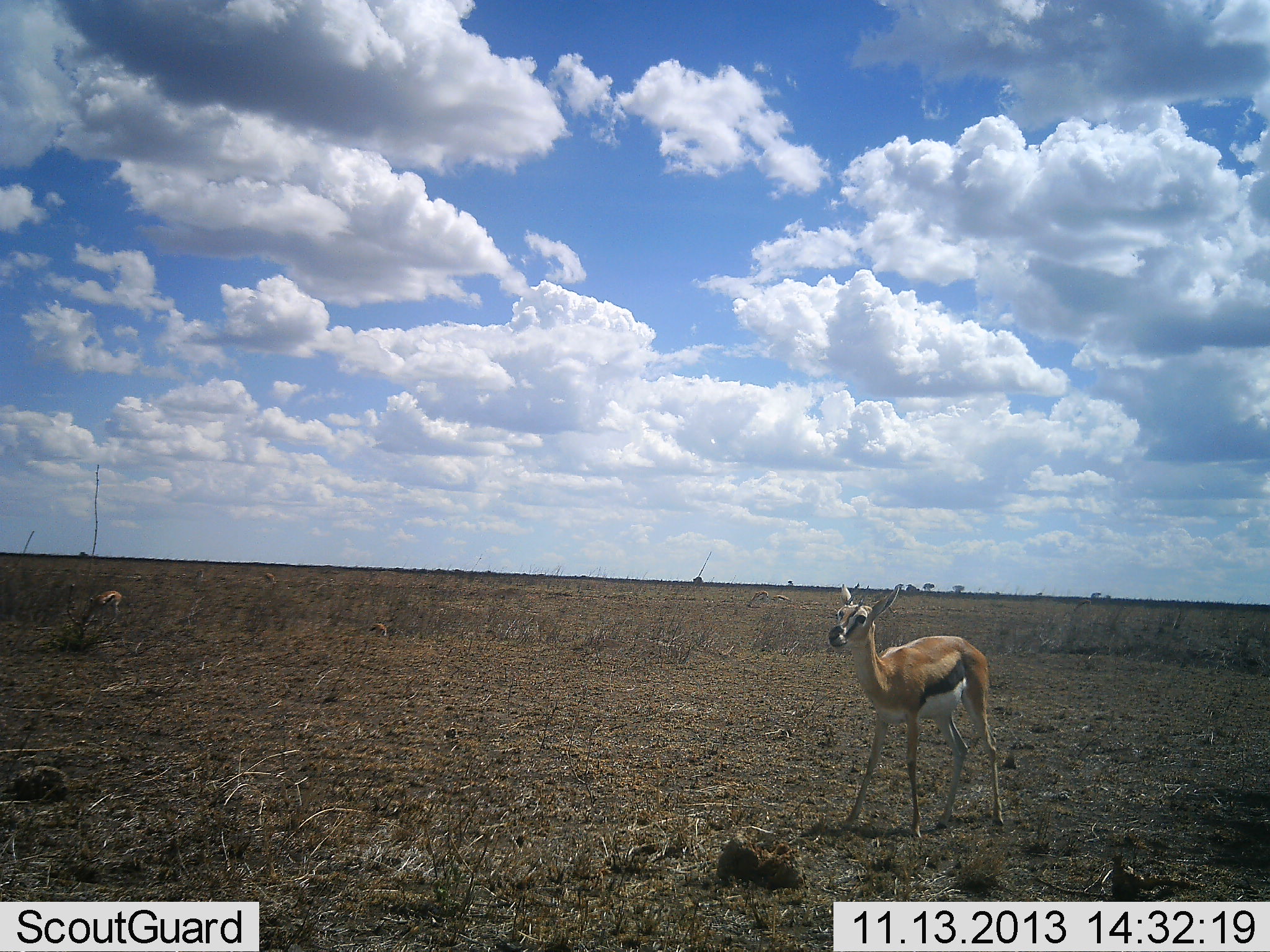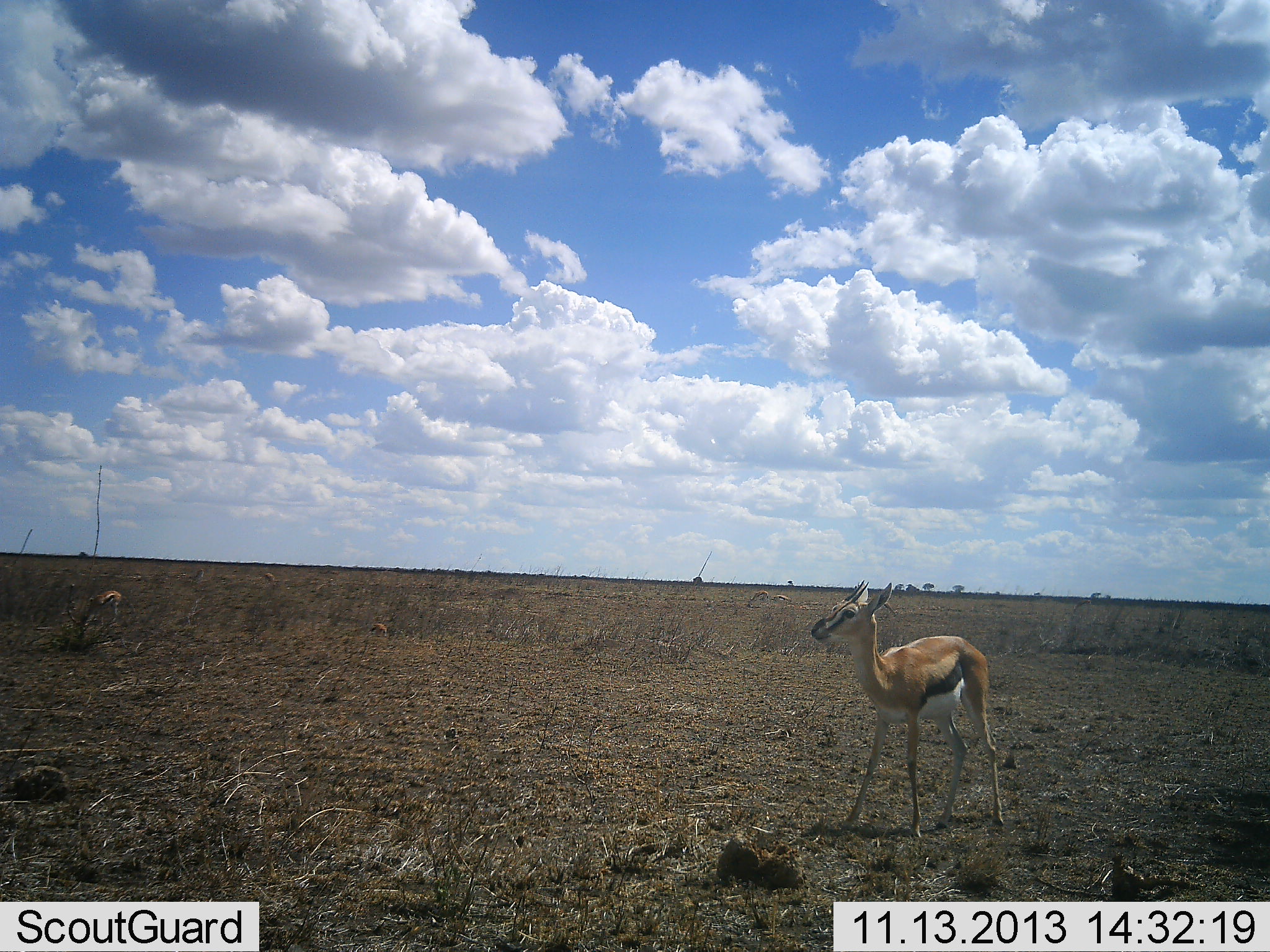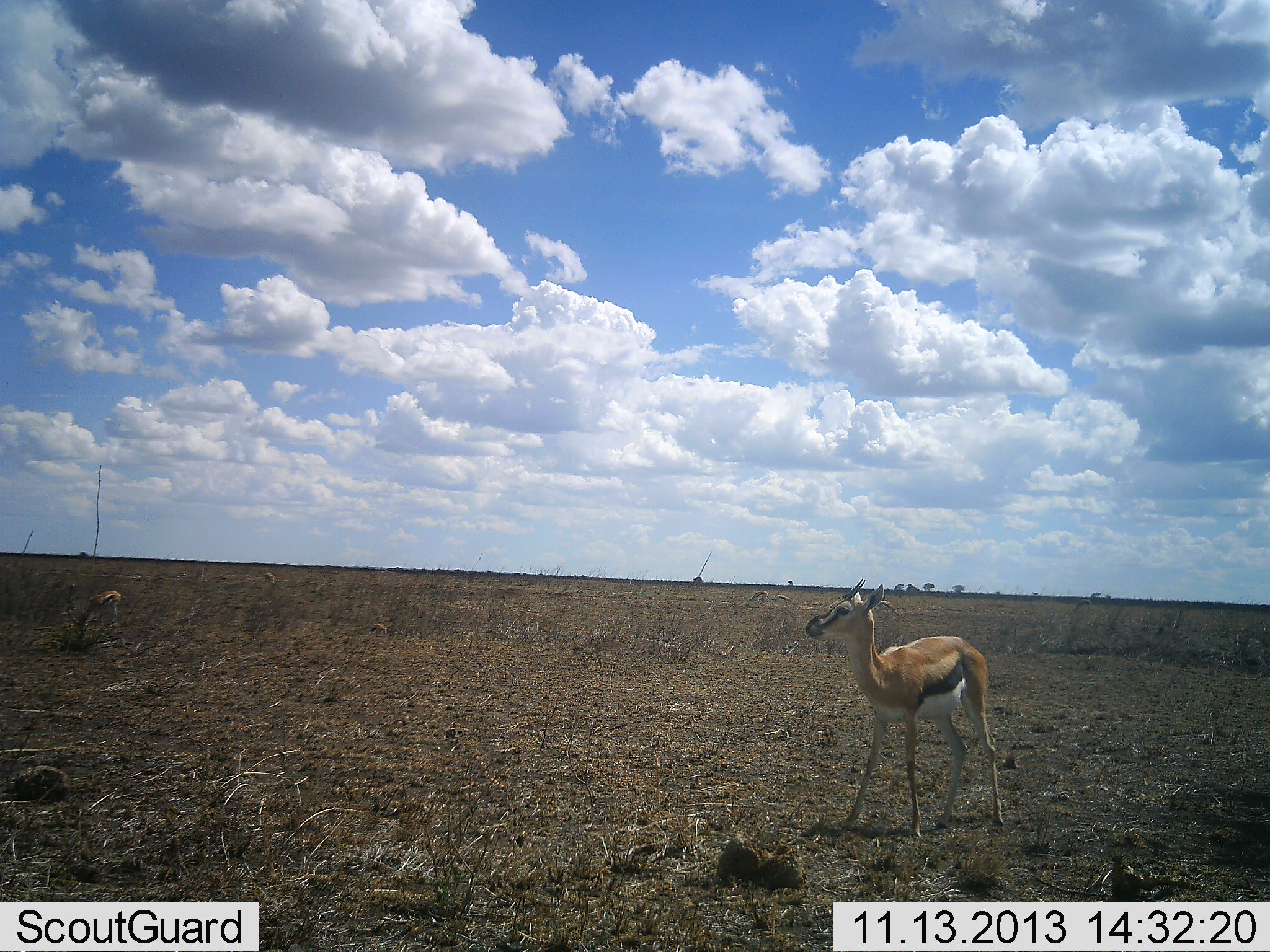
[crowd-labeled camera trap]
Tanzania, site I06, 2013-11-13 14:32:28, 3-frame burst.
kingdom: Animalia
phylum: Chordata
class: Mammalia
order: Artiodactyla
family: Bovidae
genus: Eudorcas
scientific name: Eudorcas thomsonii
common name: thomson's gazelle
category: gazellethomsons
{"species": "gazellethomsons (thomson's gazelle) (Eudorcas thomsonii)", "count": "2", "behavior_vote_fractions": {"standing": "100%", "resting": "0%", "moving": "0%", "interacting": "0%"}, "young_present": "0%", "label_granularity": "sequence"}